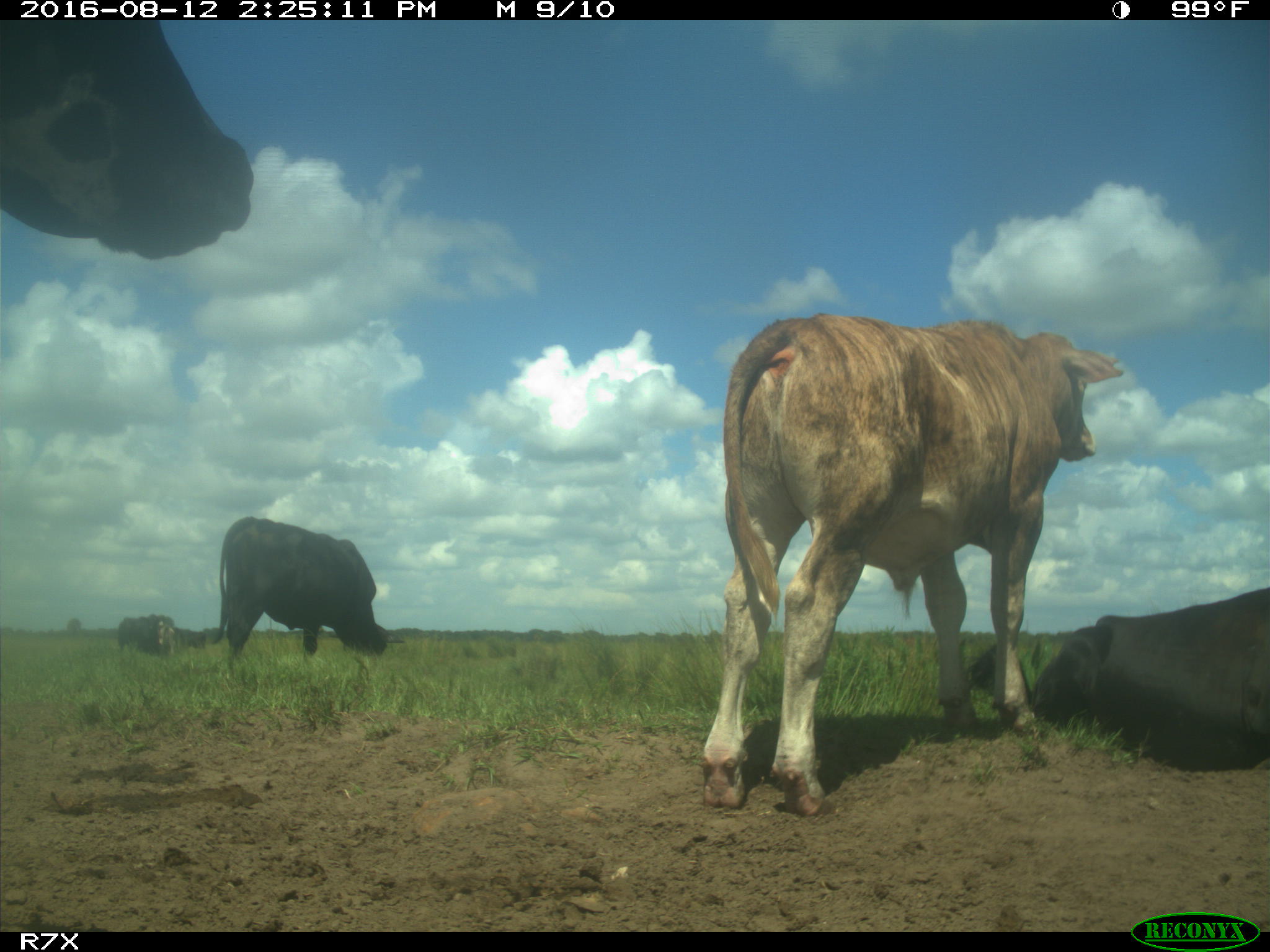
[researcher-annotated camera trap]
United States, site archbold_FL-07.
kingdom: Animalia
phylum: Chordata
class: Mammalia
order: Artiodactyla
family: Bovidae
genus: Bos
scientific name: Bos taurus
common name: domestic cow